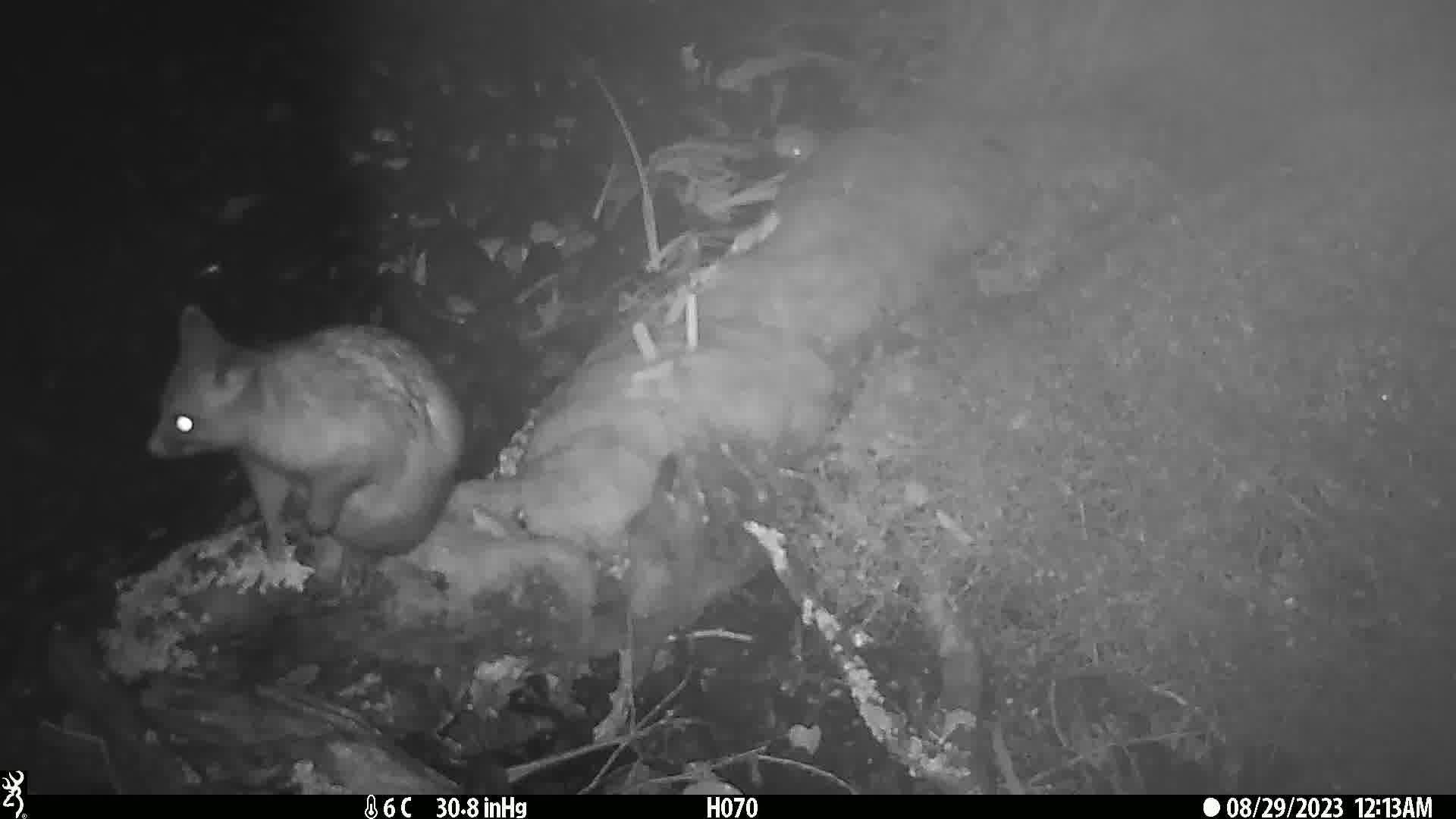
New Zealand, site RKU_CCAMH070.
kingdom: Animalia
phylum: Chordata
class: Mammalia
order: Diprotodontia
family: Phalangeridae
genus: Trichosurus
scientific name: Trichosurus vulpecula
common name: common brushtail possum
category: possum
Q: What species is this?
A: Possum (common brushtail possum) (Trichosurus vulpecula).